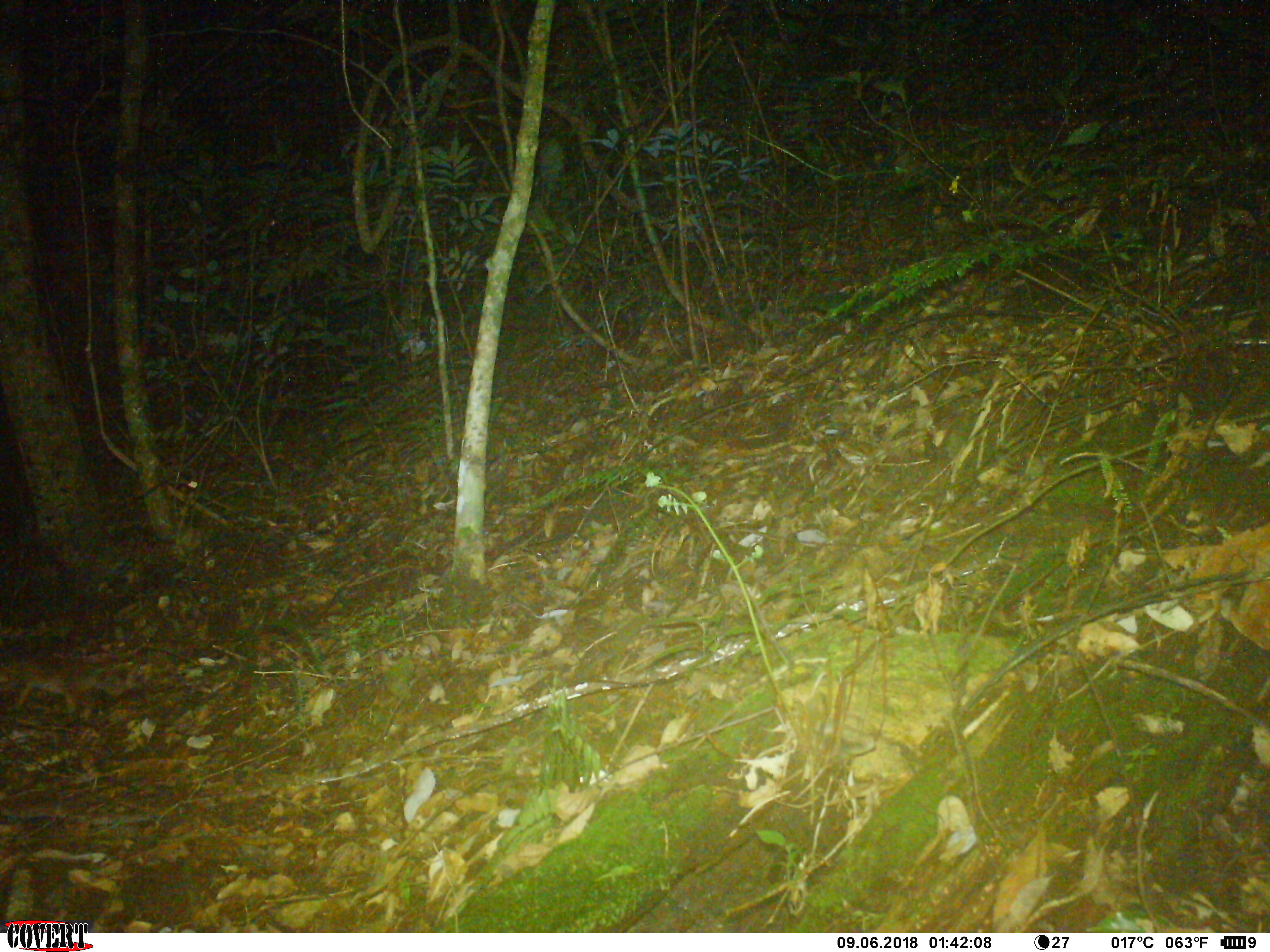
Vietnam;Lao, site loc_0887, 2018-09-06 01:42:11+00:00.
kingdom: Animalia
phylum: Chordata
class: Mammalia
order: Carnivora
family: Mustelidae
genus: Melogale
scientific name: Melogale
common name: ferret badger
Ferret badger (Melogale). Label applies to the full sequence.